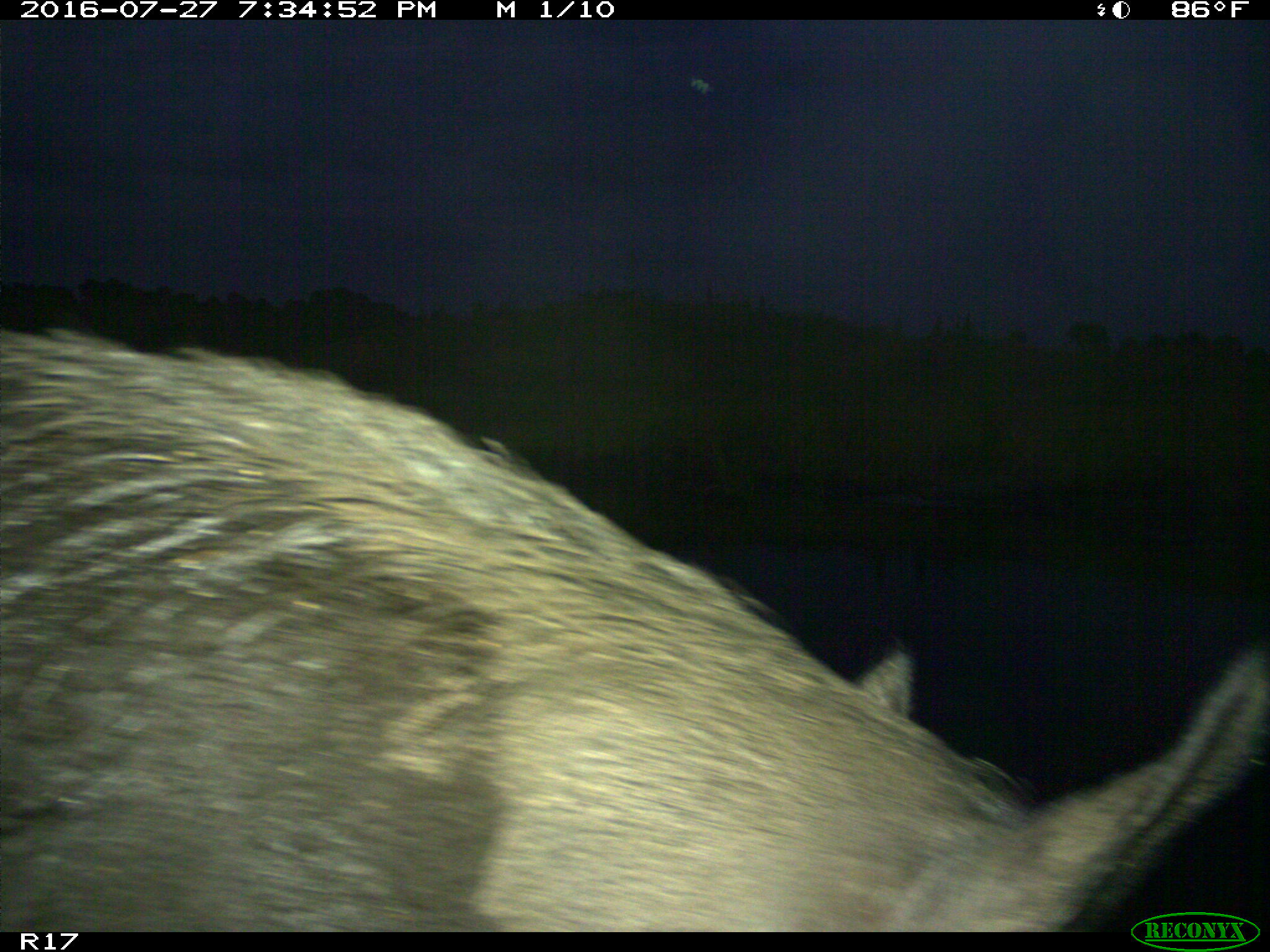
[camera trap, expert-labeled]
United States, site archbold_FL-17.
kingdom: Animalia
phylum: Chordata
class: Mammalia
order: Artiodactyla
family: Suidae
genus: Sus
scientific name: Sus scrofa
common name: wild boar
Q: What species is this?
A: Sus scrofa (wild boar).